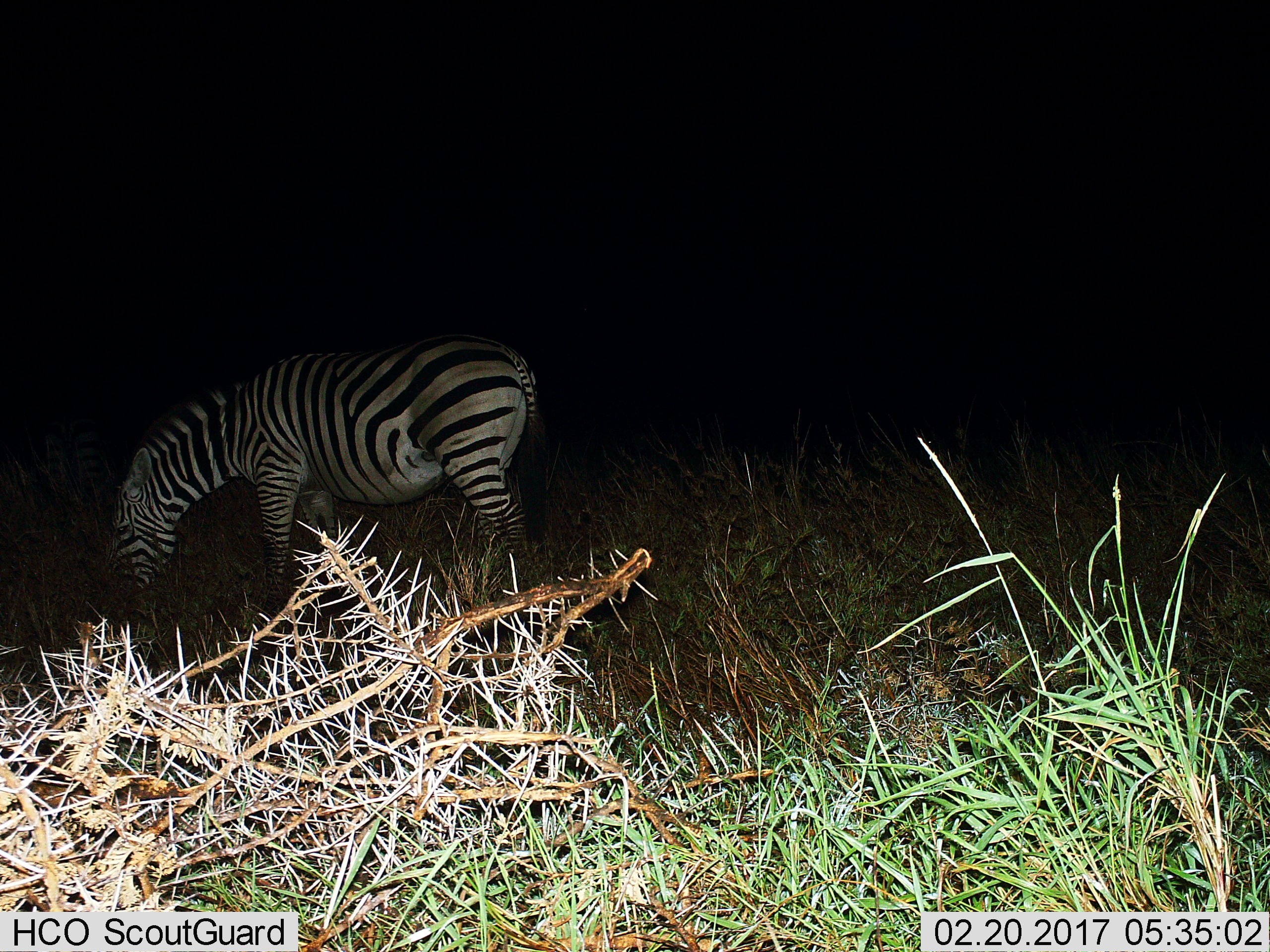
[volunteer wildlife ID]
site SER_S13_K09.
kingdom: Animalia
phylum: Chordata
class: Mammalia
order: Perissodactyla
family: Equidae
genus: Equus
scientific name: Equus quagga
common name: plains zebra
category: zebraplains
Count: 1.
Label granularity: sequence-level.